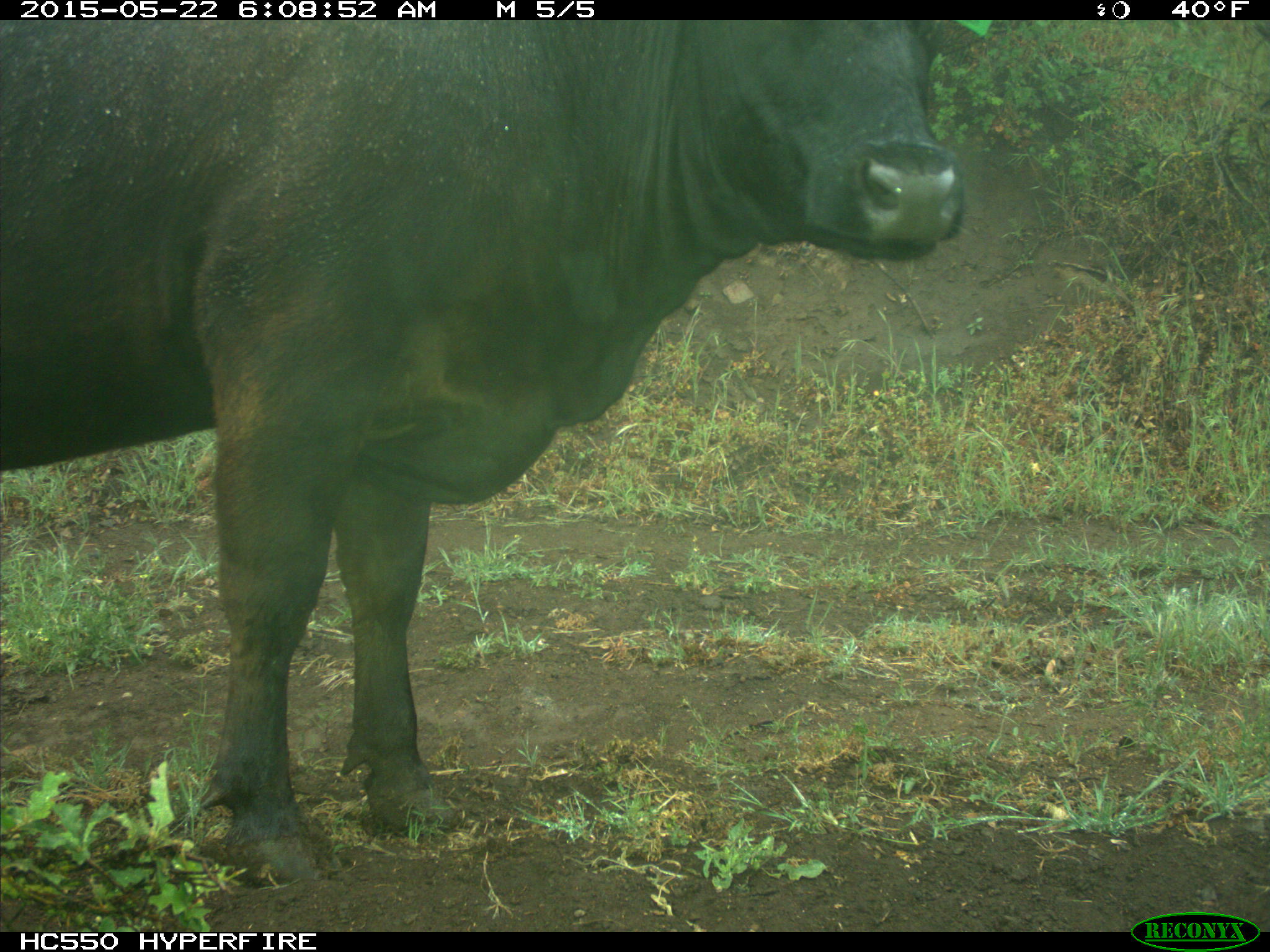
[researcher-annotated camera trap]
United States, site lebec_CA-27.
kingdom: Animalia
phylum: Chordata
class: Mammalia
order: Artiodactyla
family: Bovidae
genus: Bos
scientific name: Bos taurus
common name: domestic cow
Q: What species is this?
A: Bos taurus (domestic cow).